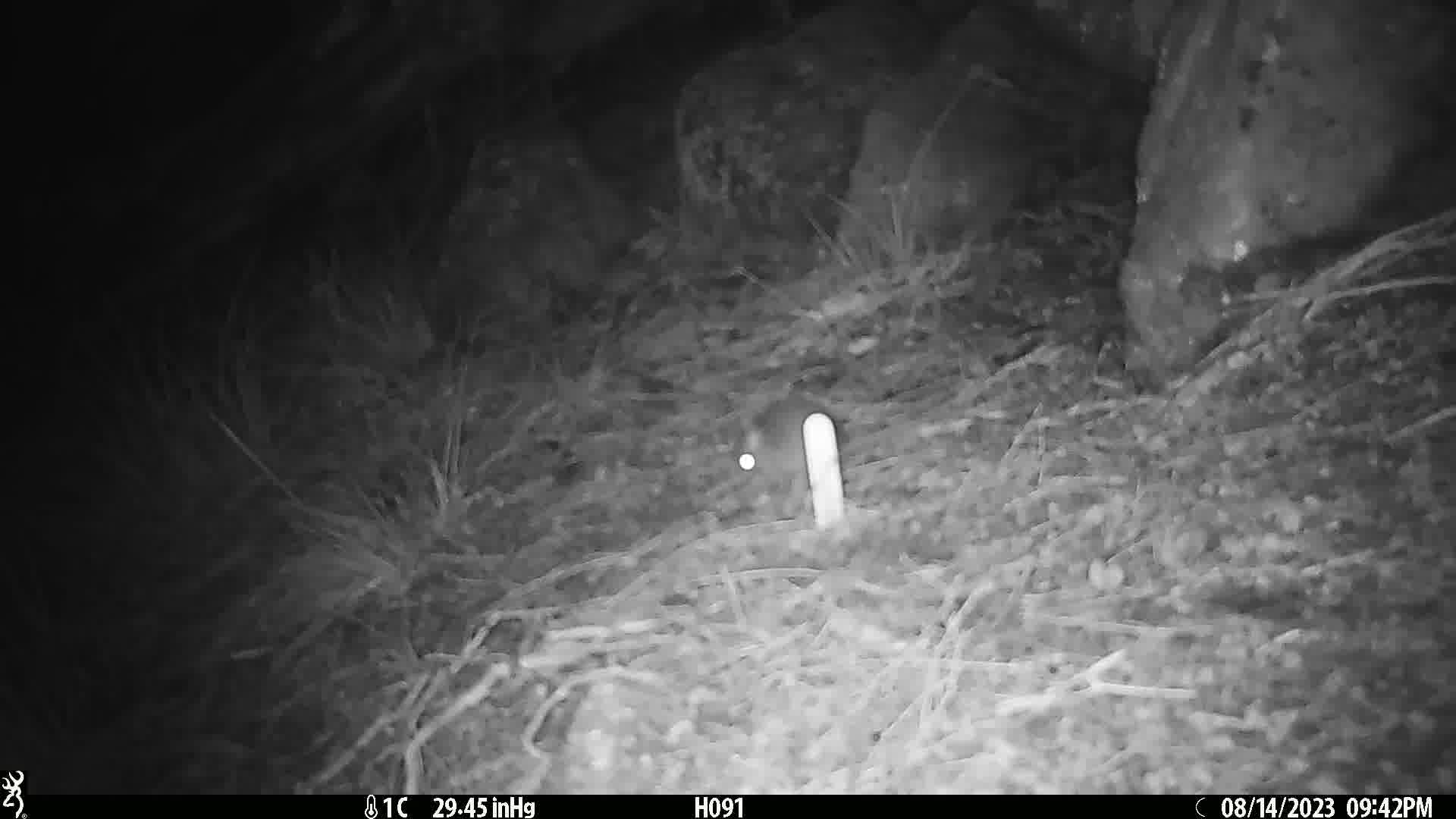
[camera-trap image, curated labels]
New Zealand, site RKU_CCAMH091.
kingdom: Animalia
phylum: Chordata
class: Mammalia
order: Rodentia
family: Muridae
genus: Rattus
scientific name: Rattus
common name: rat